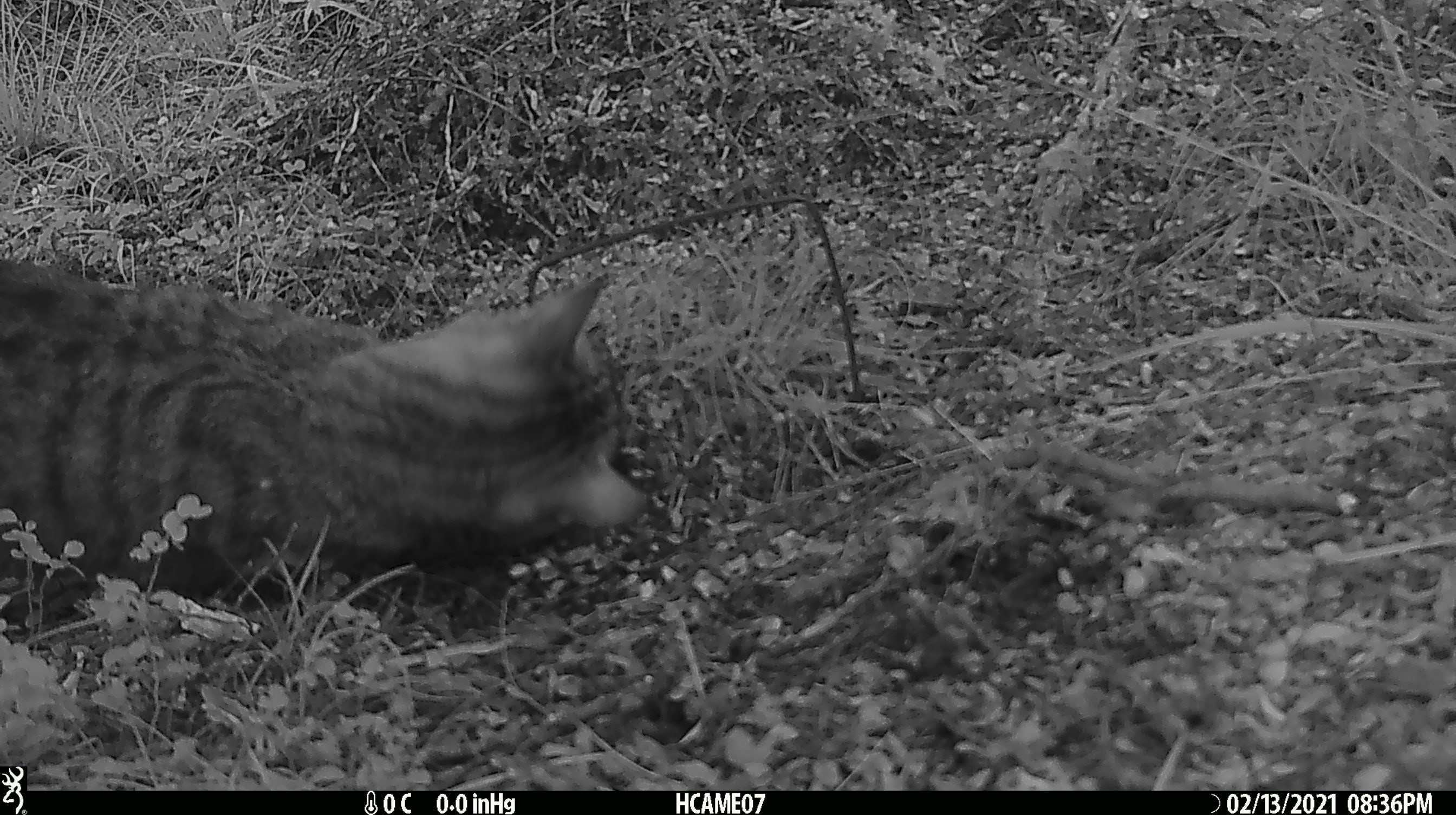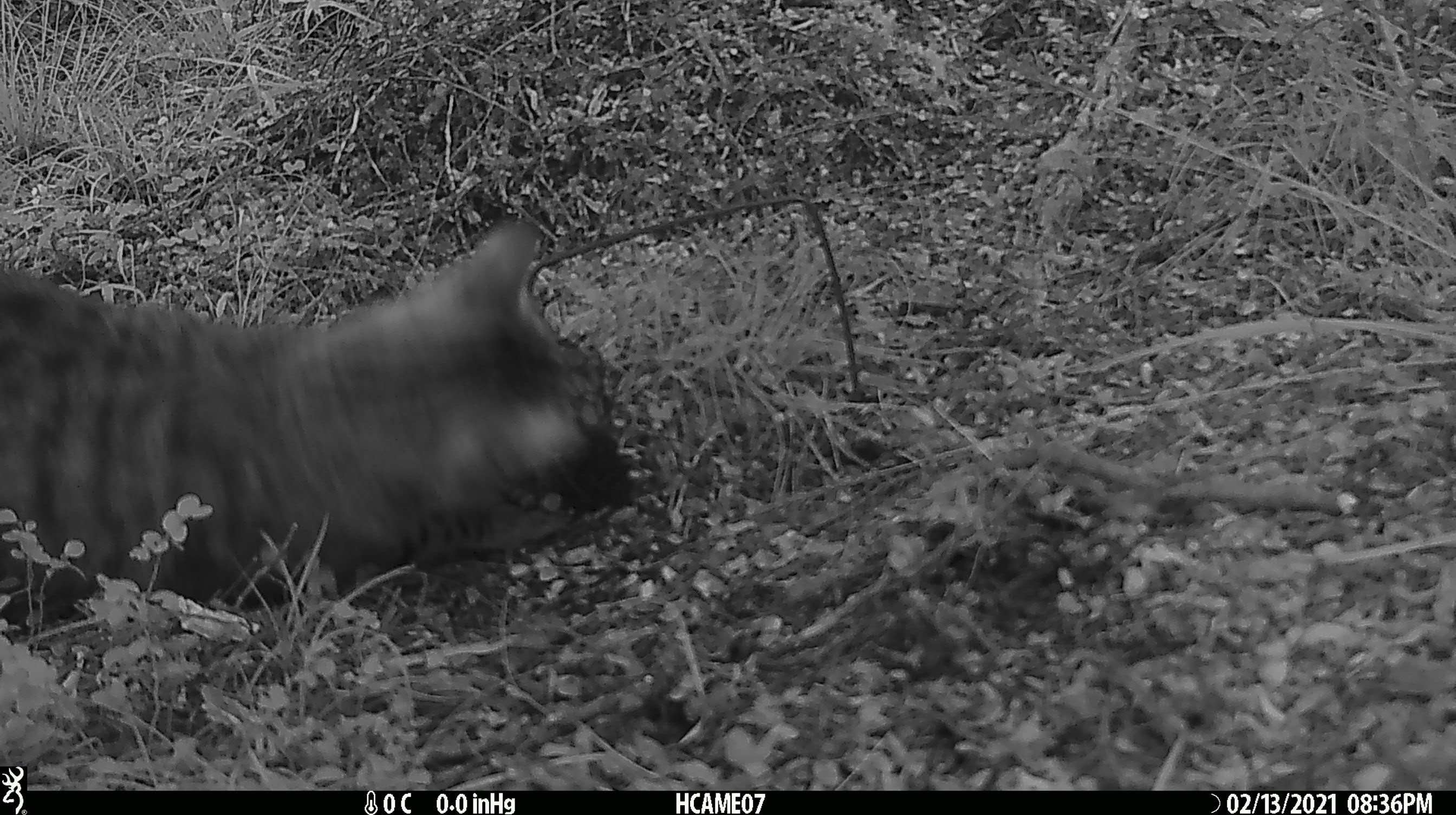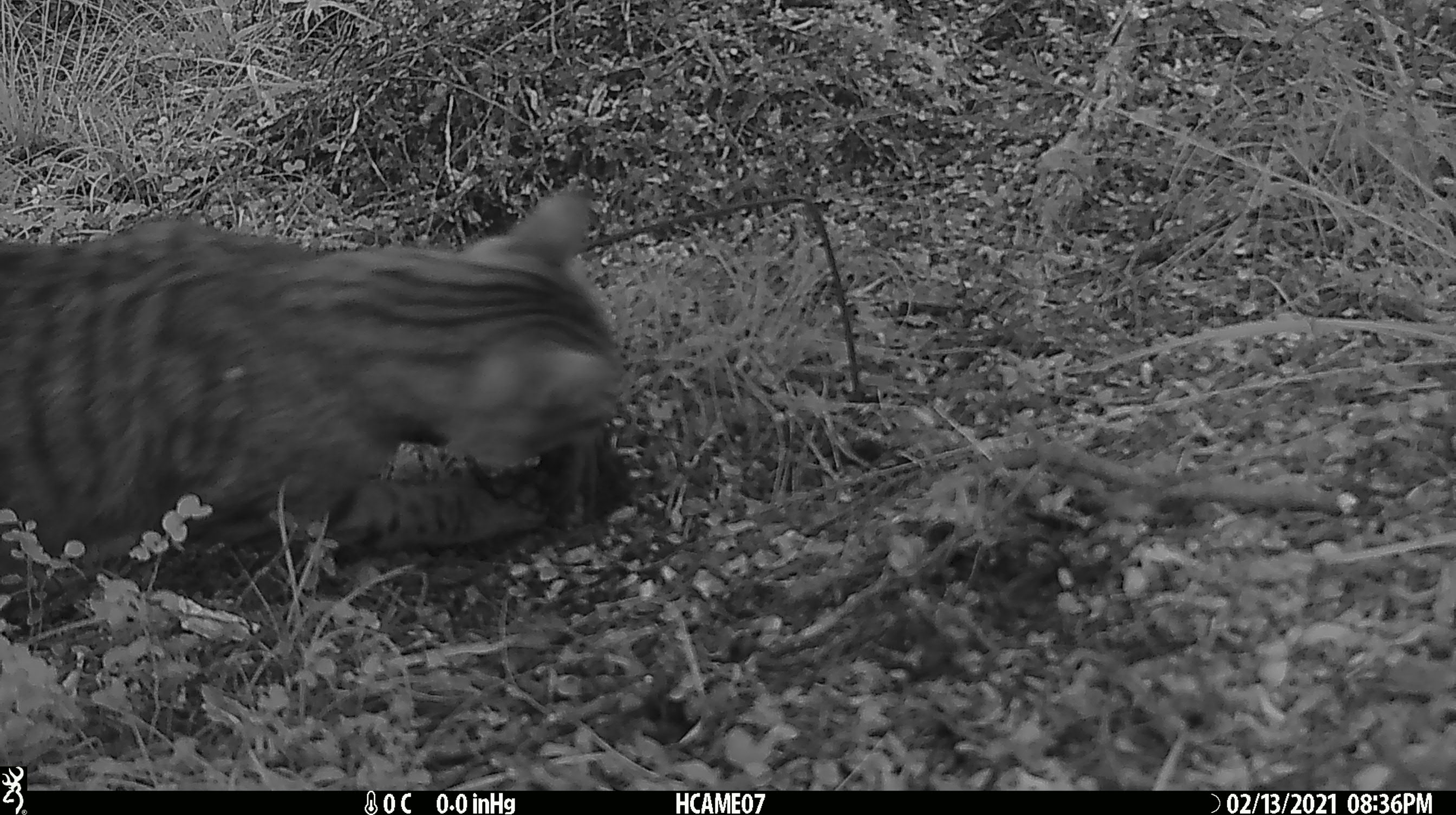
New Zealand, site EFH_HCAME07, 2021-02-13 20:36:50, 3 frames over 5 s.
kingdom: Animalia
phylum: Chordata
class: Mammalia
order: Carnivora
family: Felidae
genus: Felis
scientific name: Felis catus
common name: domestic cat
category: cat